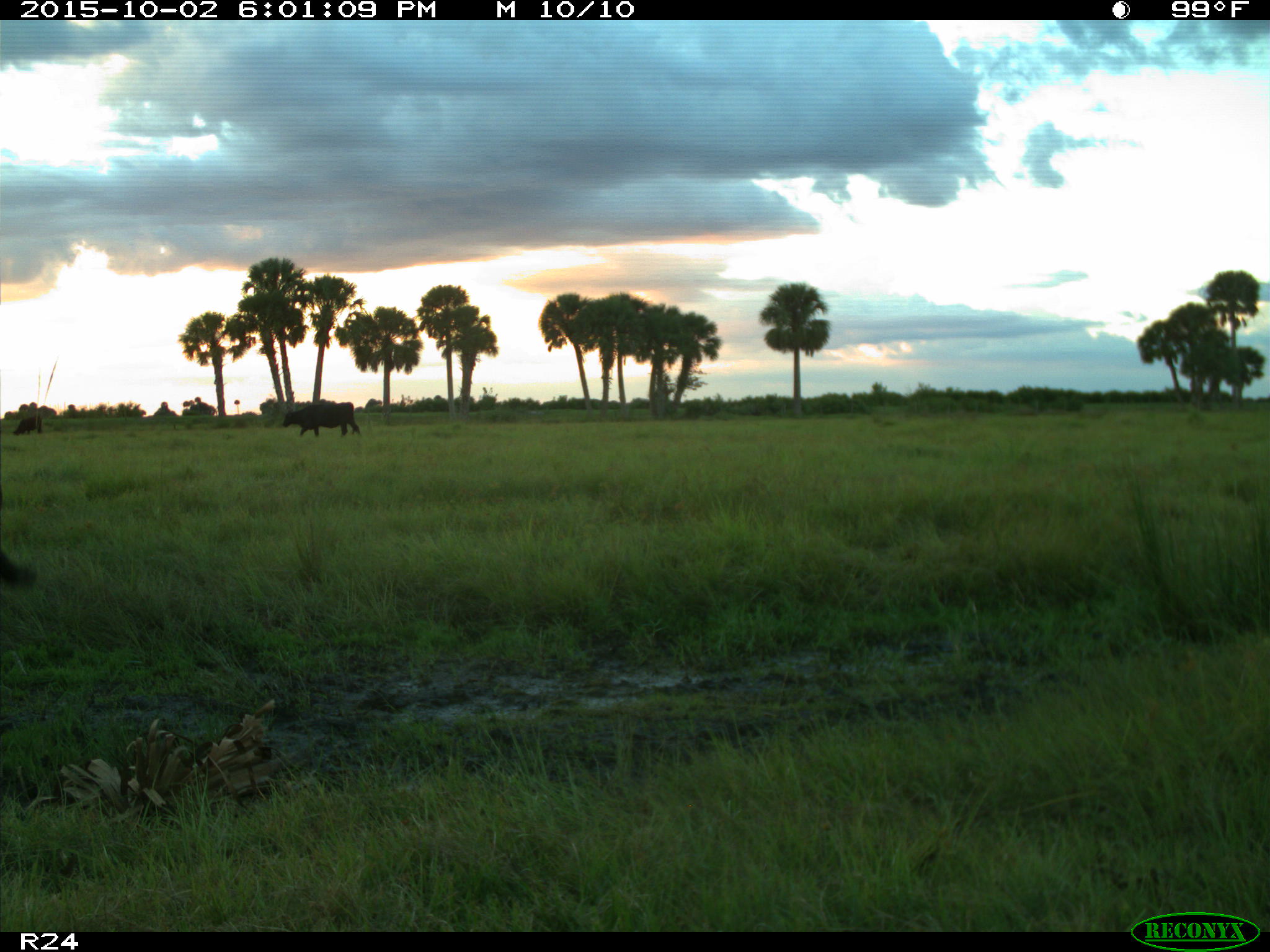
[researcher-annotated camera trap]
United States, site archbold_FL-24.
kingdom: Animalia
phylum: Chordata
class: Mammalia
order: Artiodactyla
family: Bovidae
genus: Bos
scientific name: Bos taurus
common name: domestic cow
Bos taurus (domestic cow).